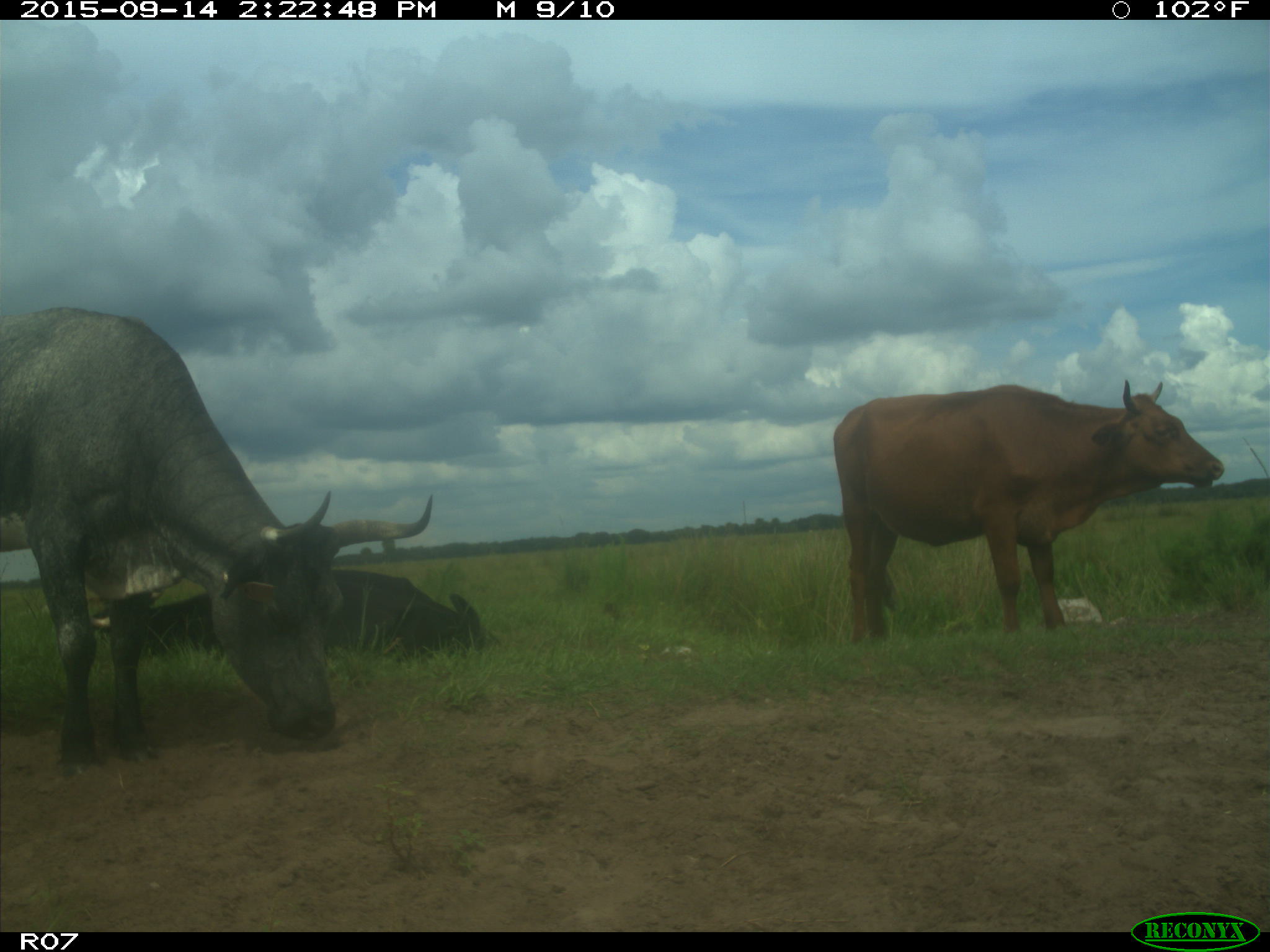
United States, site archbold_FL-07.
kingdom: Animalia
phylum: Chordata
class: Mammalia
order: Artiodactyla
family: Bovidae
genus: Bos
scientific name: Bos taurus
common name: domestic cow